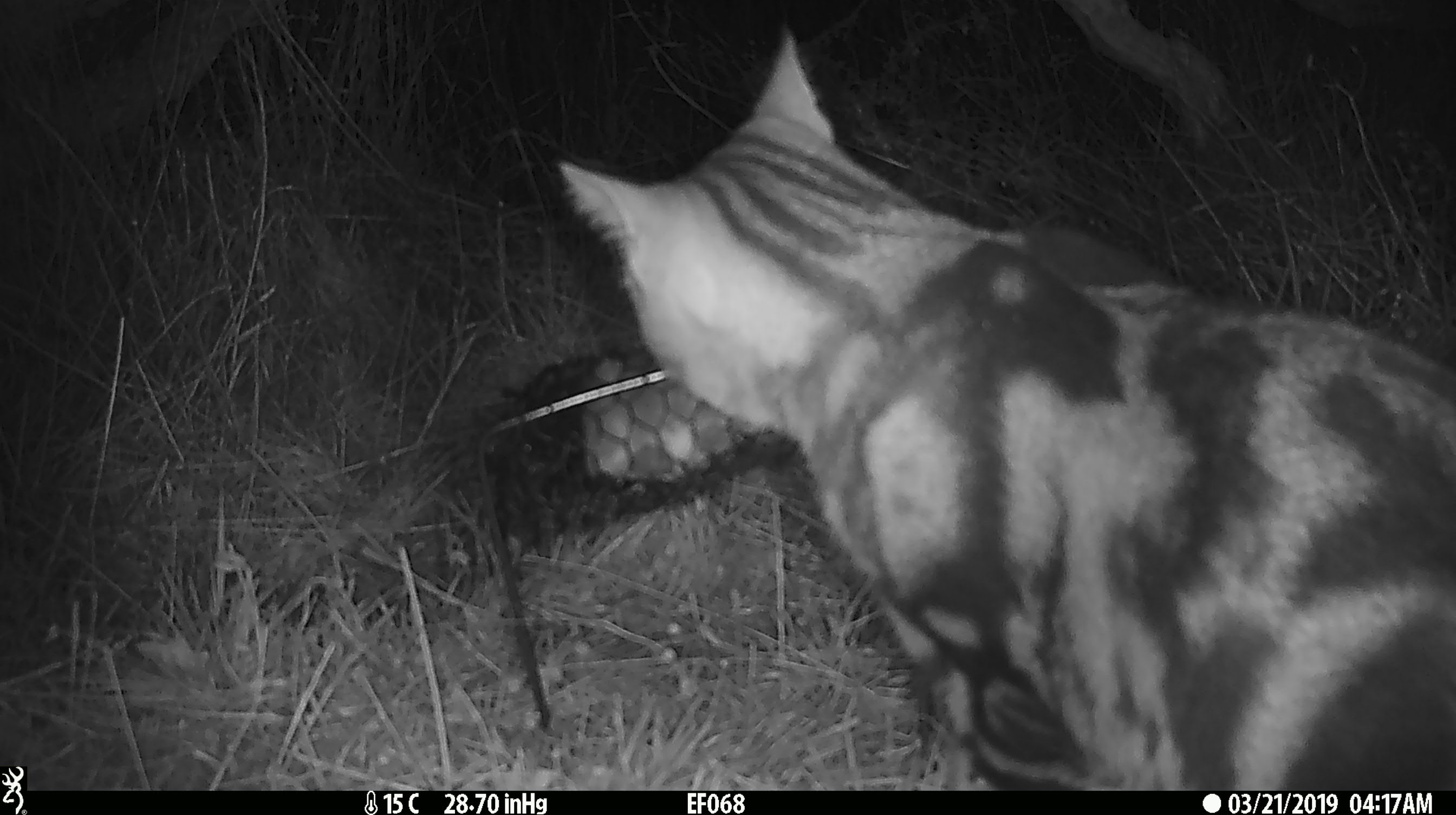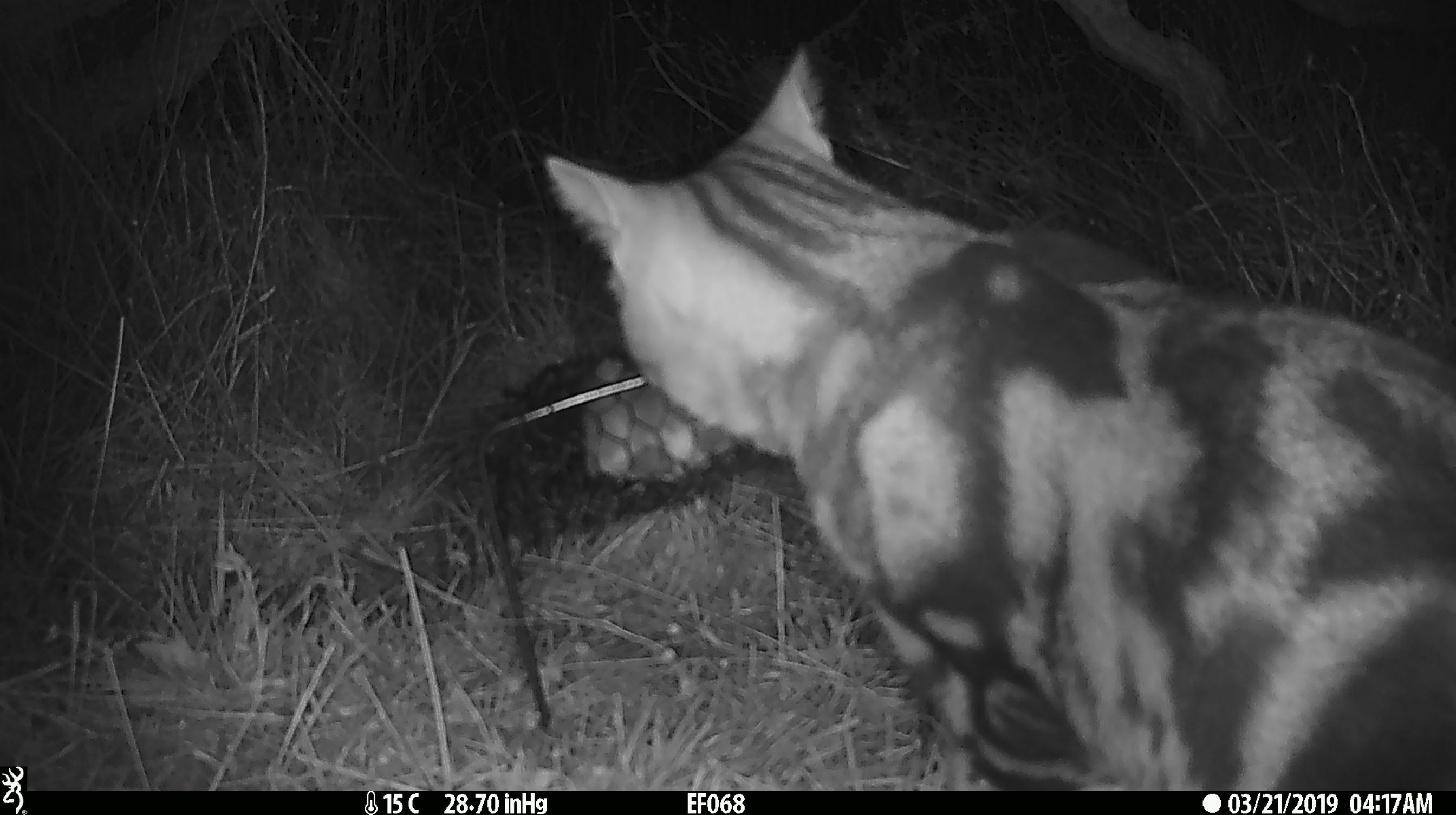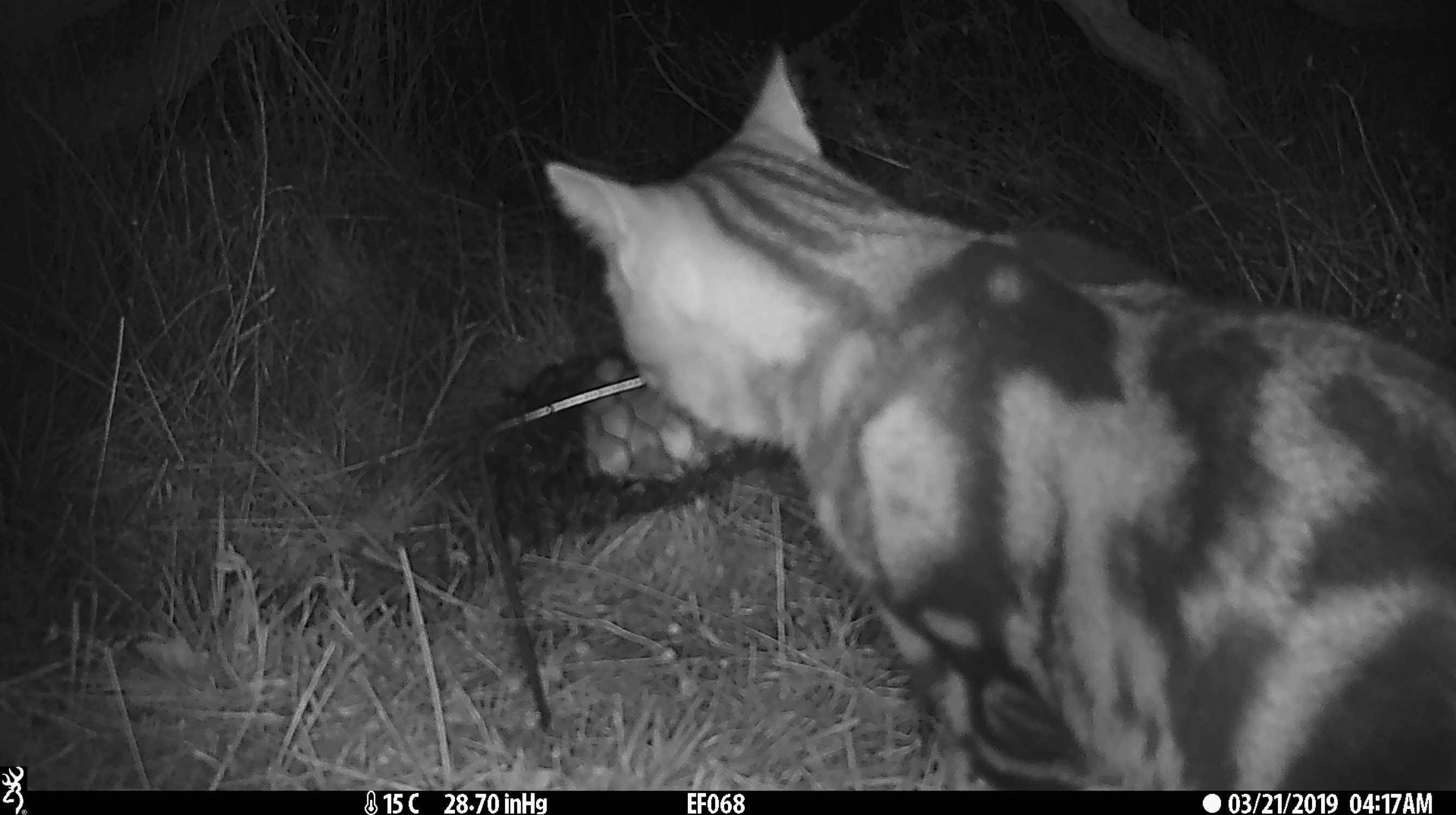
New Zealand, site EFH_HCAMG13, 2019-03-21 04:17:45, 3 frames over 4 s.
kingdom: Animalia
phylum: Chordata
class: Mammalia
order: Carnivora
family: Felidae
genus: Felis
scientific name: Felis catus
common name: domestic cat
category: cat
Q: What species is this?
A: Cat (domestic cat) (Felis catus).